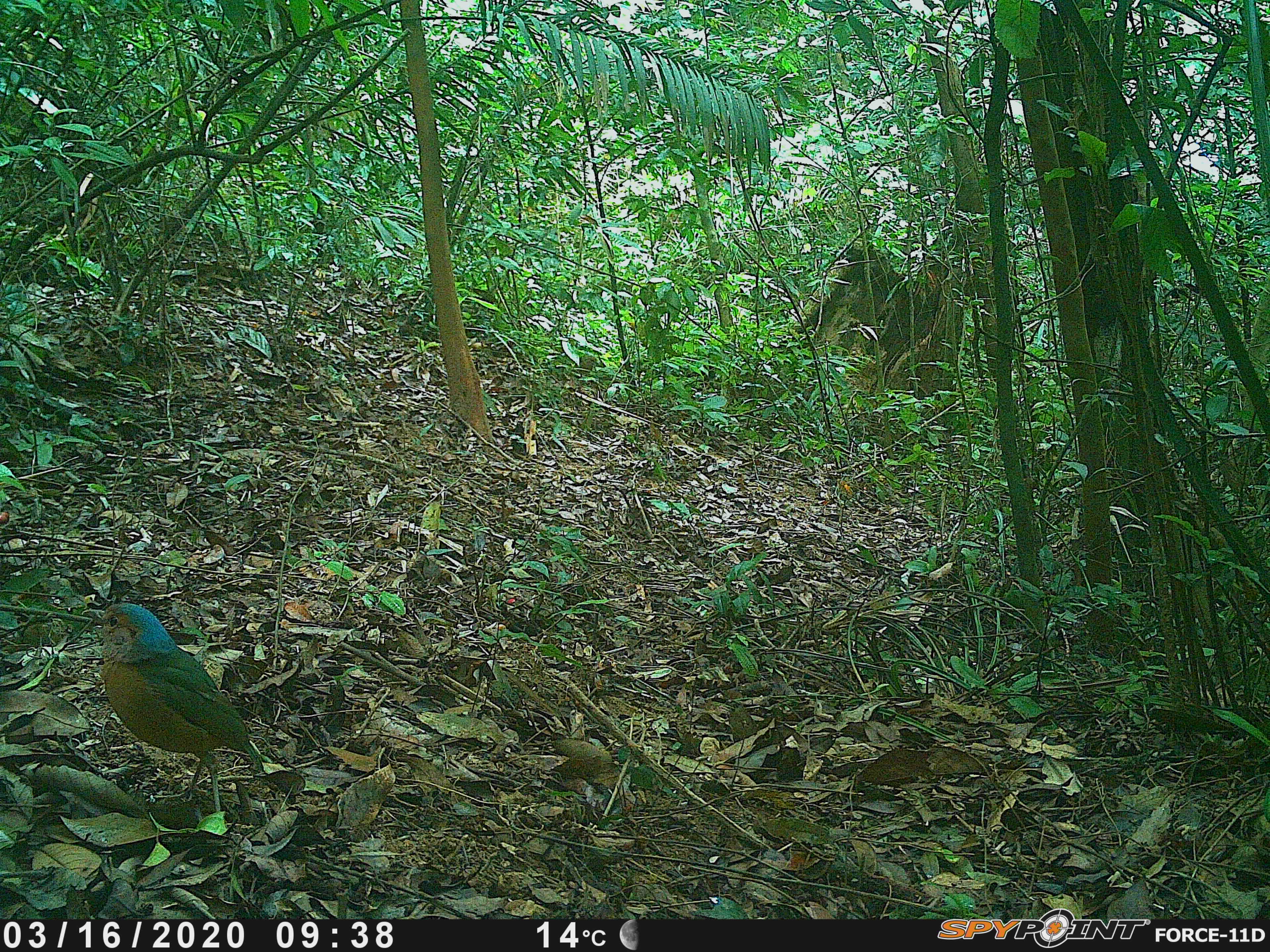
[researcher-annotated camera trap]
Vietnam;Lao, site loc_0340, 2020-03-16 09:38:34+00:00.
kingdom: Animalia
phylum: Chordata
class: Aves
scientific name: Aves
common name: bird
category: unidentified bird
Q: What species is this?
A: Unidentified bird (bird) (Aves).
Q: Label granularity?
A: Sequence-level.